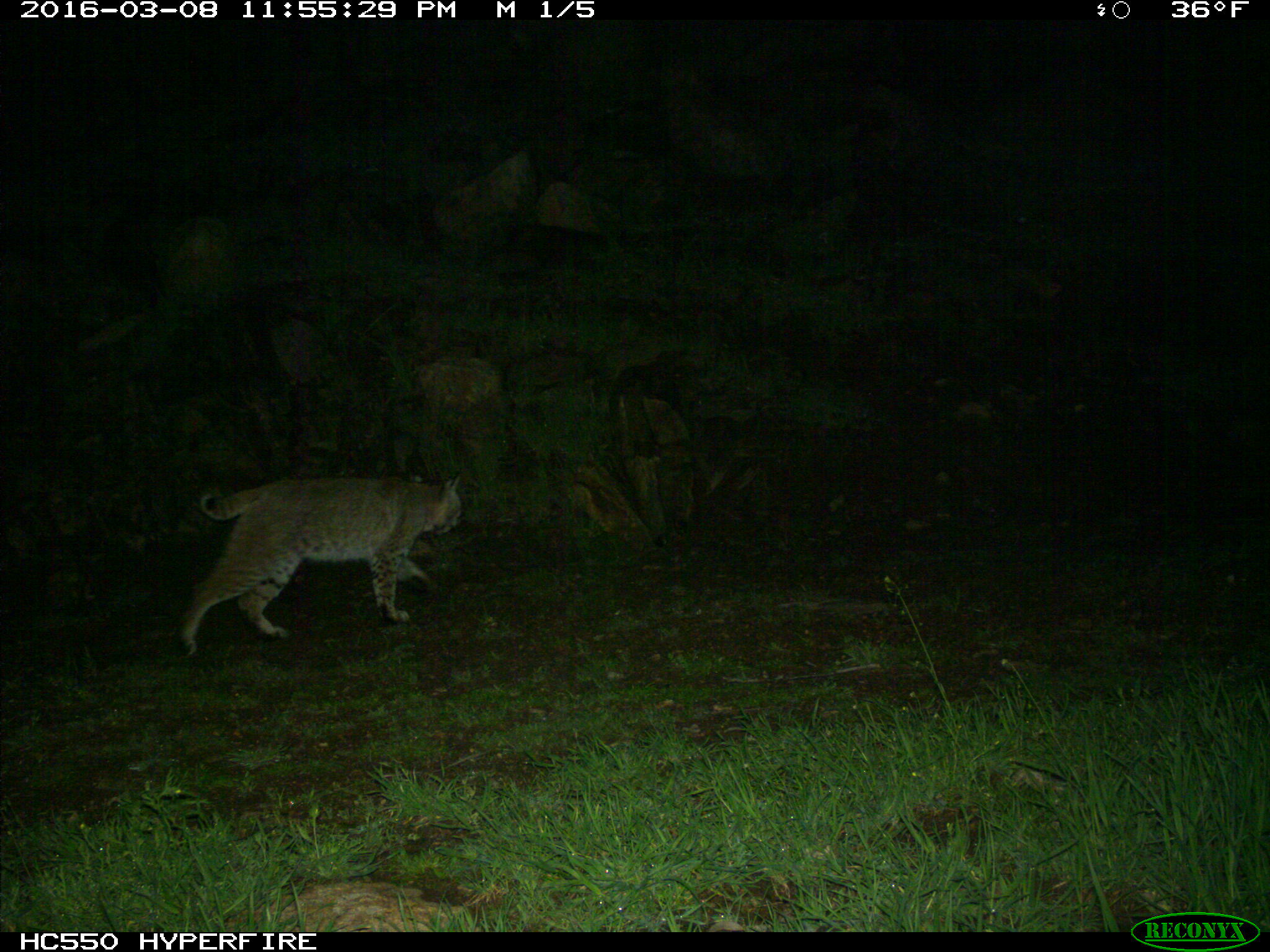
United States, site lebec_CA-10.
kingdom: Animalia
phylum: Chordata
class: Mammalia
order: Carnivora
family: Felidae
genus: Lynx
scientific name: Lynx rufus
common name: bobcat